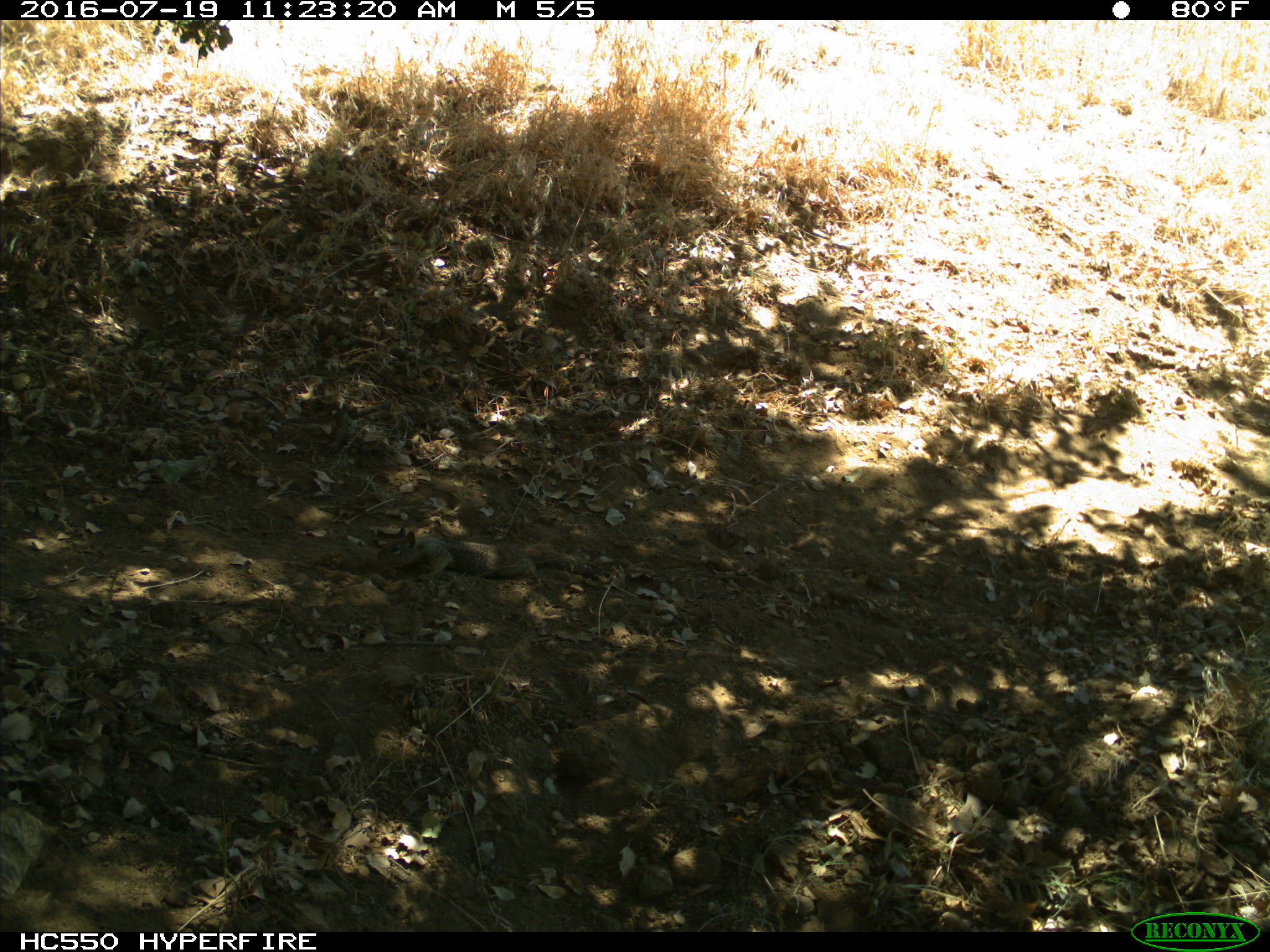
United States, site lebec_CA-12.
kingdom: Animalia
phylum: Chordata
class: Mammalia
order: Rodentia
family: Sciuridae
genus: Otospermophilus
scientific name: Otospermophilus beecheyi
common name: california ground squirrel